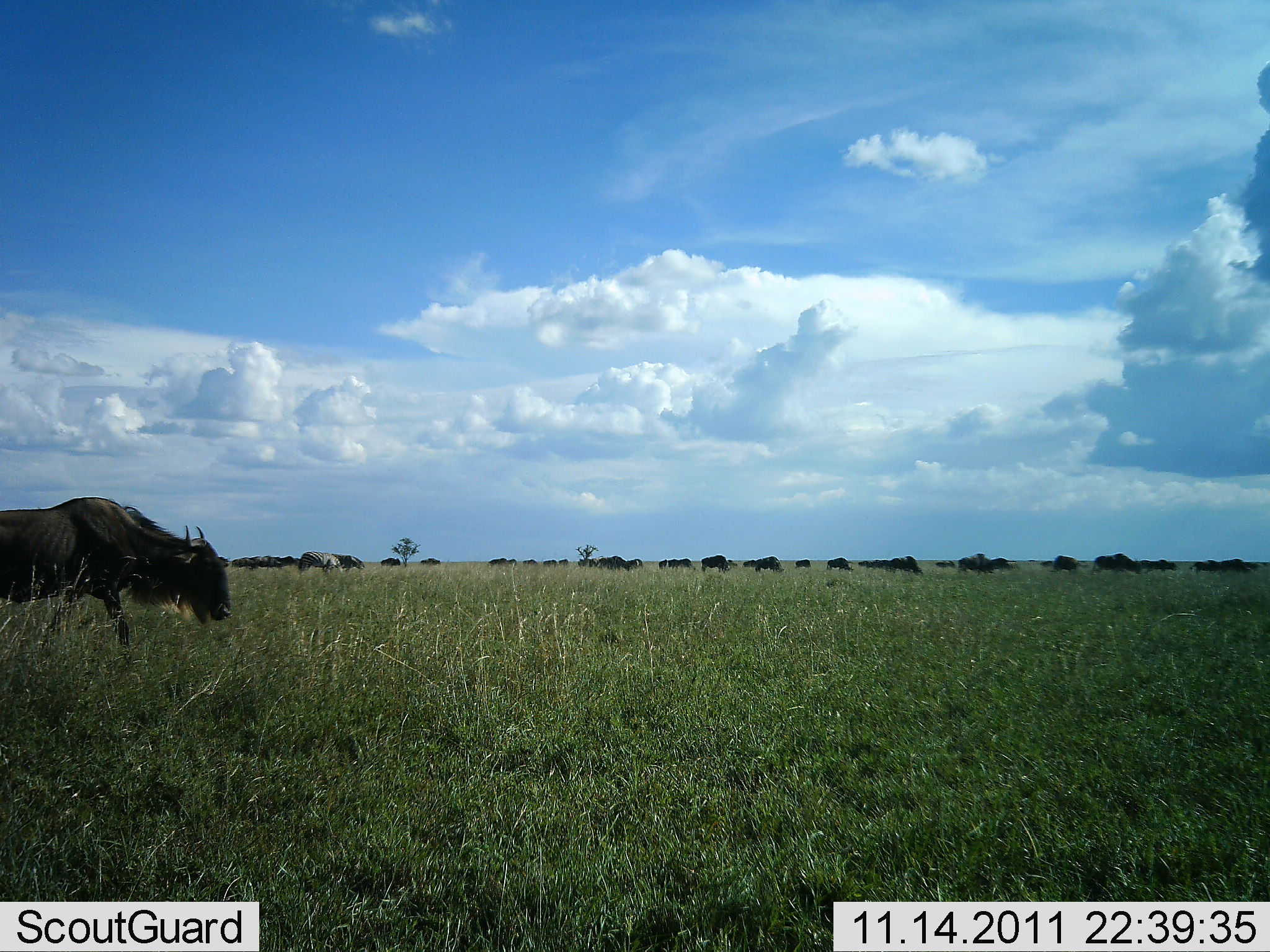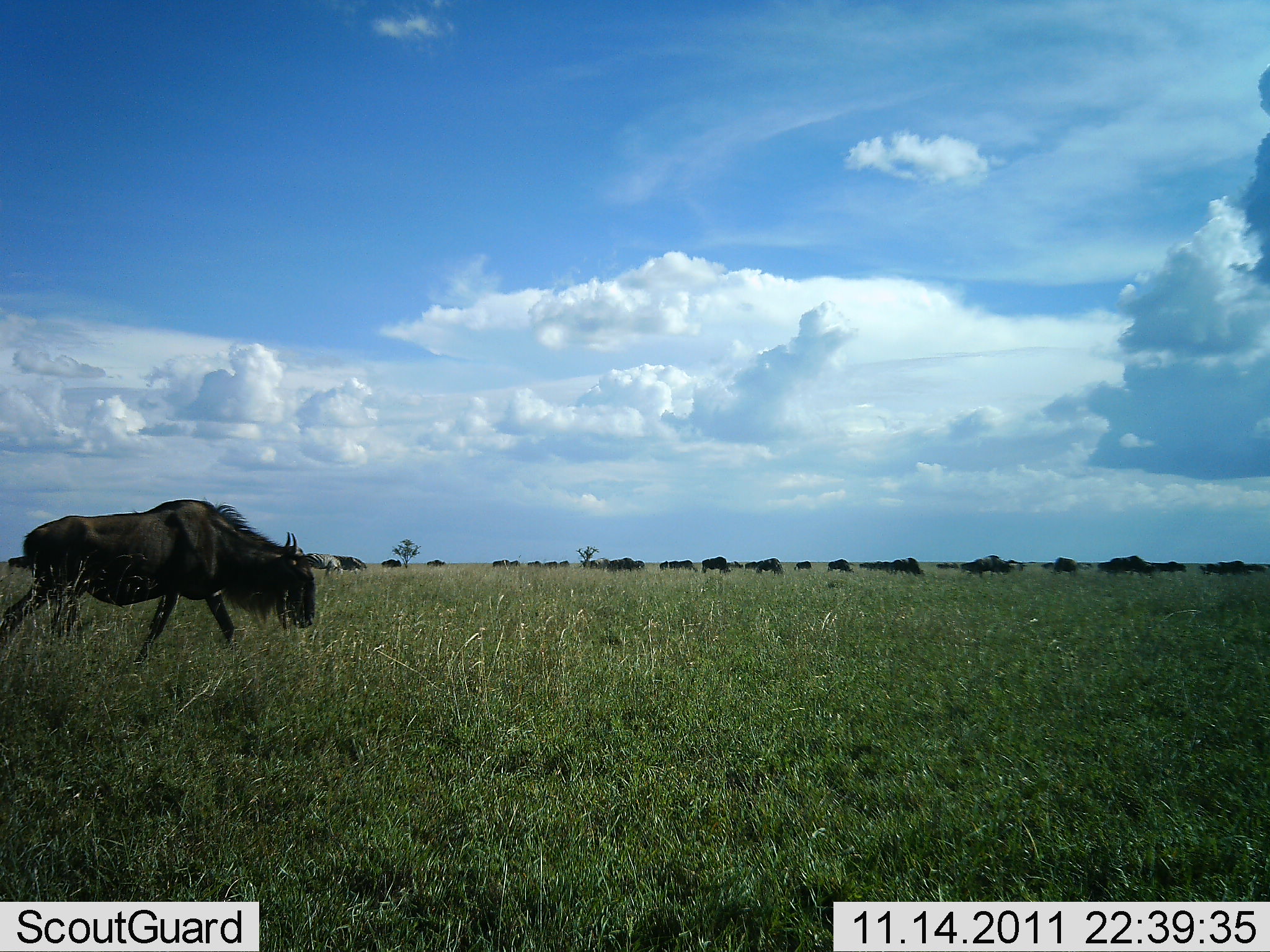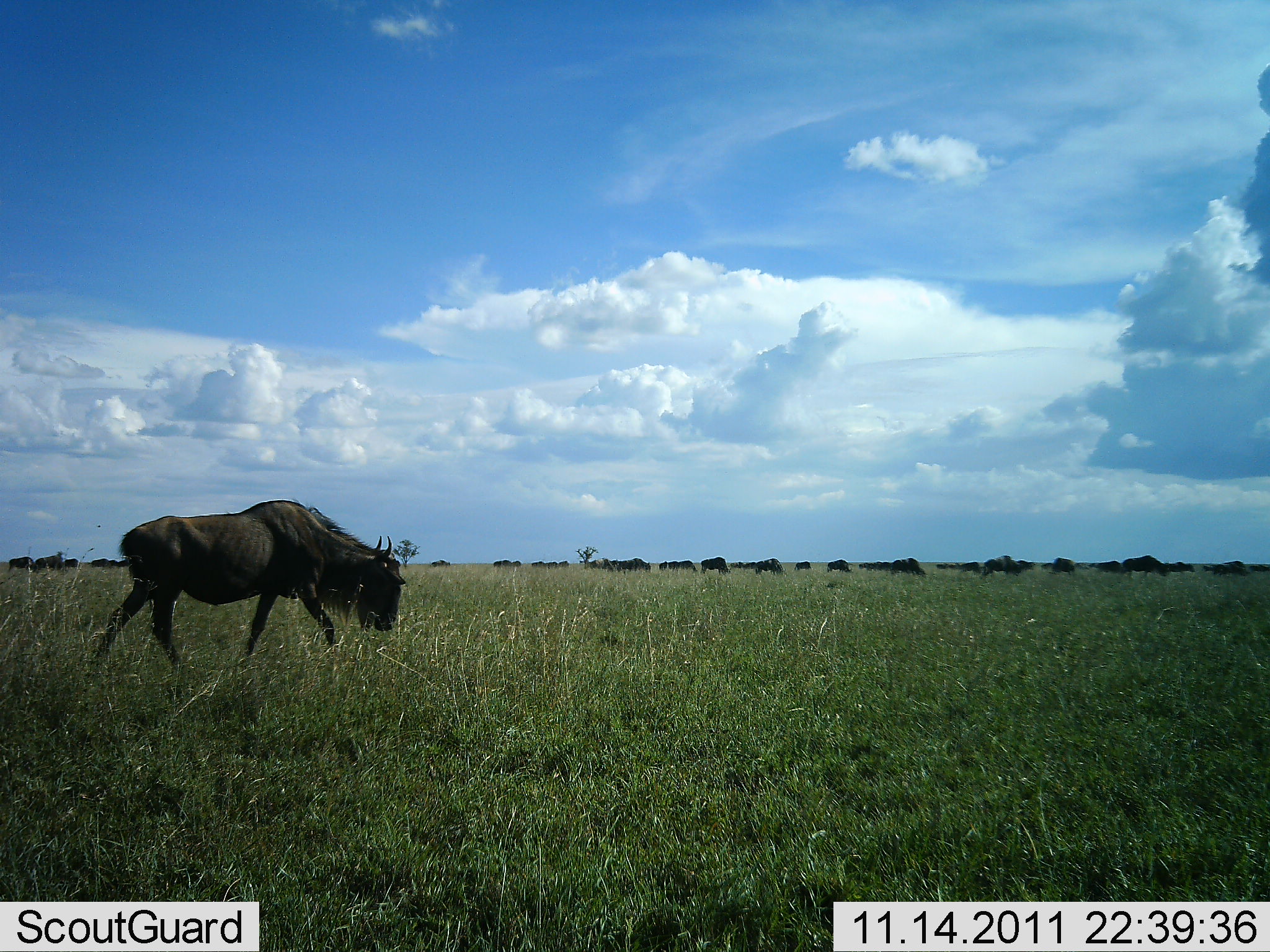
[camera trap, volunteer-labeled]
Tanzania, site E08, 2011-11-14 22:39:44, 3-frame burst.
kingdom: Animalia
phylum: Chordata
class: Mammalia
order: Artiodactyla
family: Bovidae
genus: Connochaetes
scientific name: Connochaetes taurinus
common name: blue wildebeest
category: wildebeest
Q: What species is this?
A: Wildebeest (blue wildebeest) (Connochaetes taurinus).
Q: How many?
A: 11-50.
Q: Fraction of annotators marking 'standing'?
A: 25%.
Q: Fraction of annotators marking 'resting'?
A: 0%.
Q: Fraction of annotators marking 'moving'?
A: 100%.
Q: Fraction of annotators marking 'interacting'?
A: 0%.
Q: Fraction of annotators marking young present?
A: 0%.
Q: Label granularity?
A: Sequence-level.